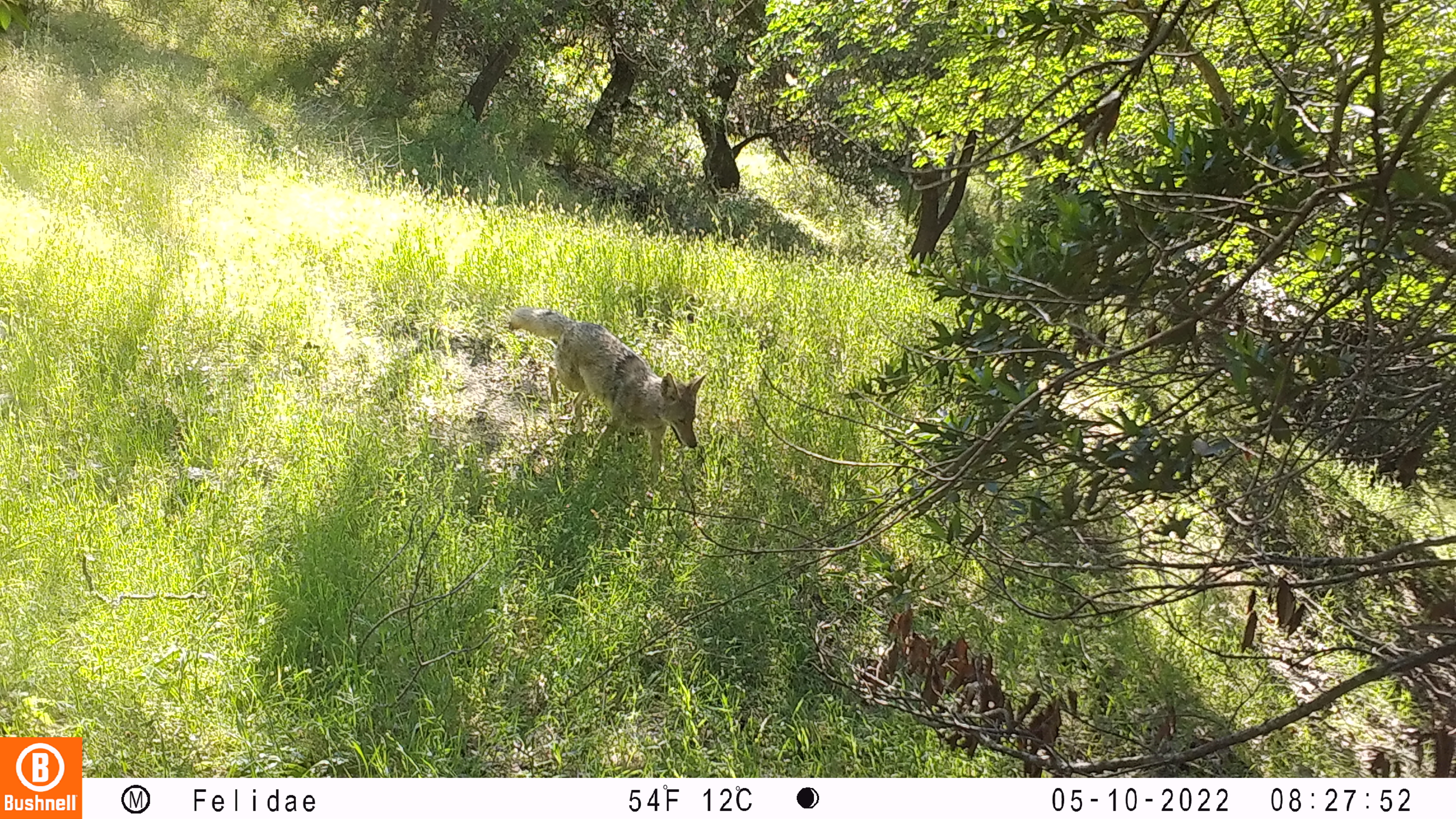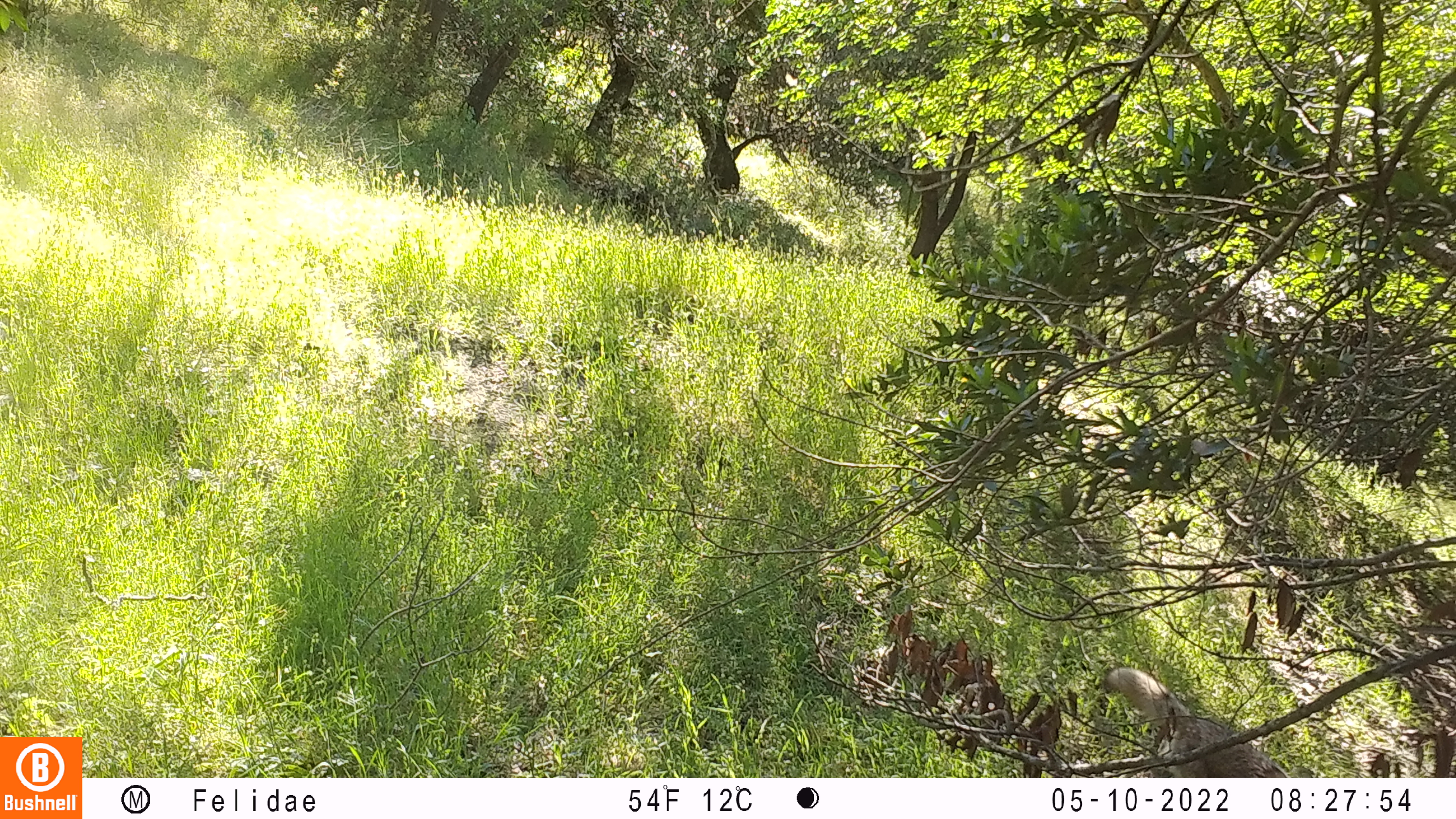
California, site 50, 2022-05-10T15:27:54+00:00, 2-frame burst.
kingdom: Animalia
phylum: Chordata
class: Mammalia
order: Carnivora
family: Canidae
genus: Canis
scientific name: Canis latrans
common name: coyote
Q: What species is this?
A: Coyote (Canis latrans).